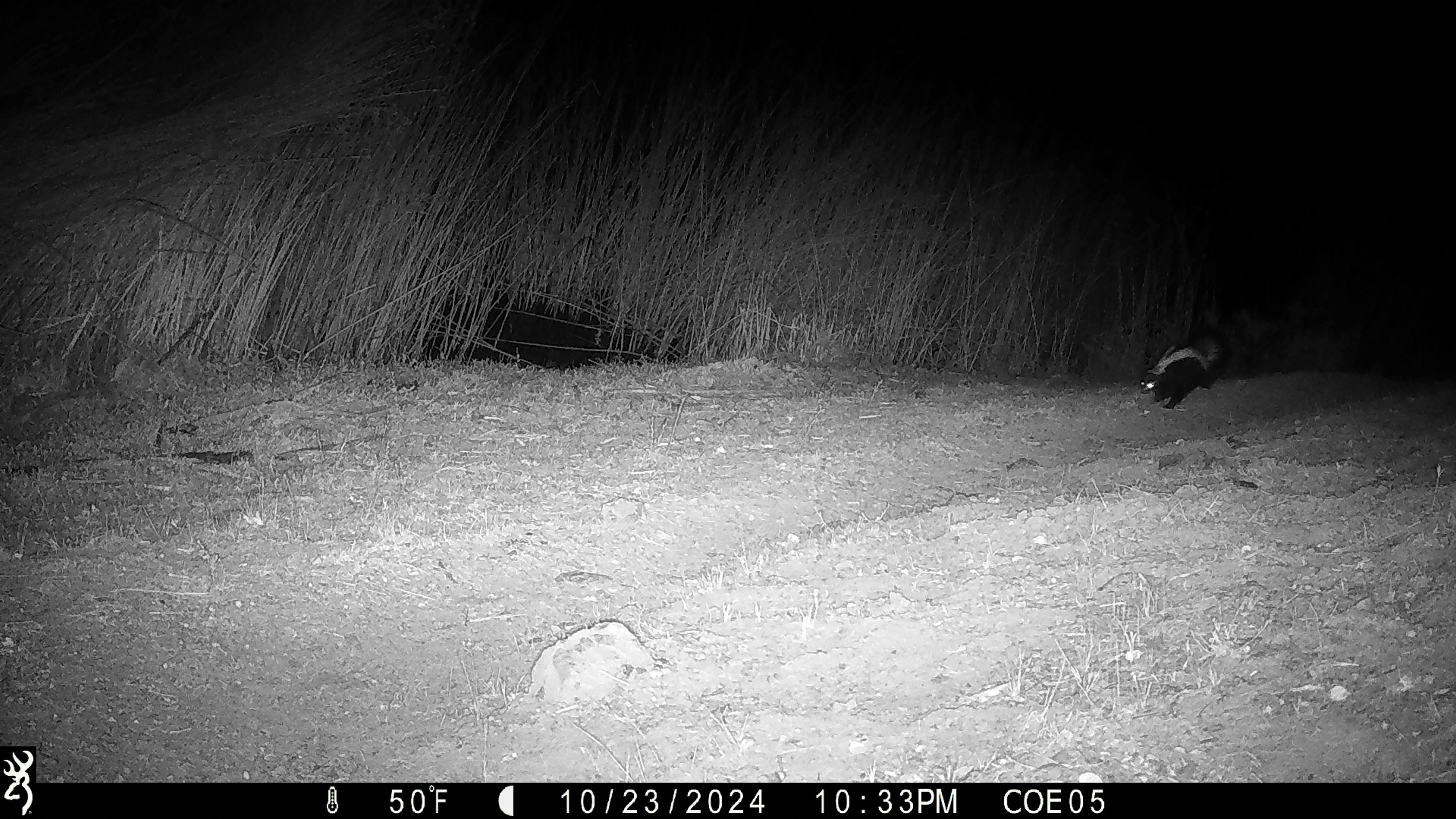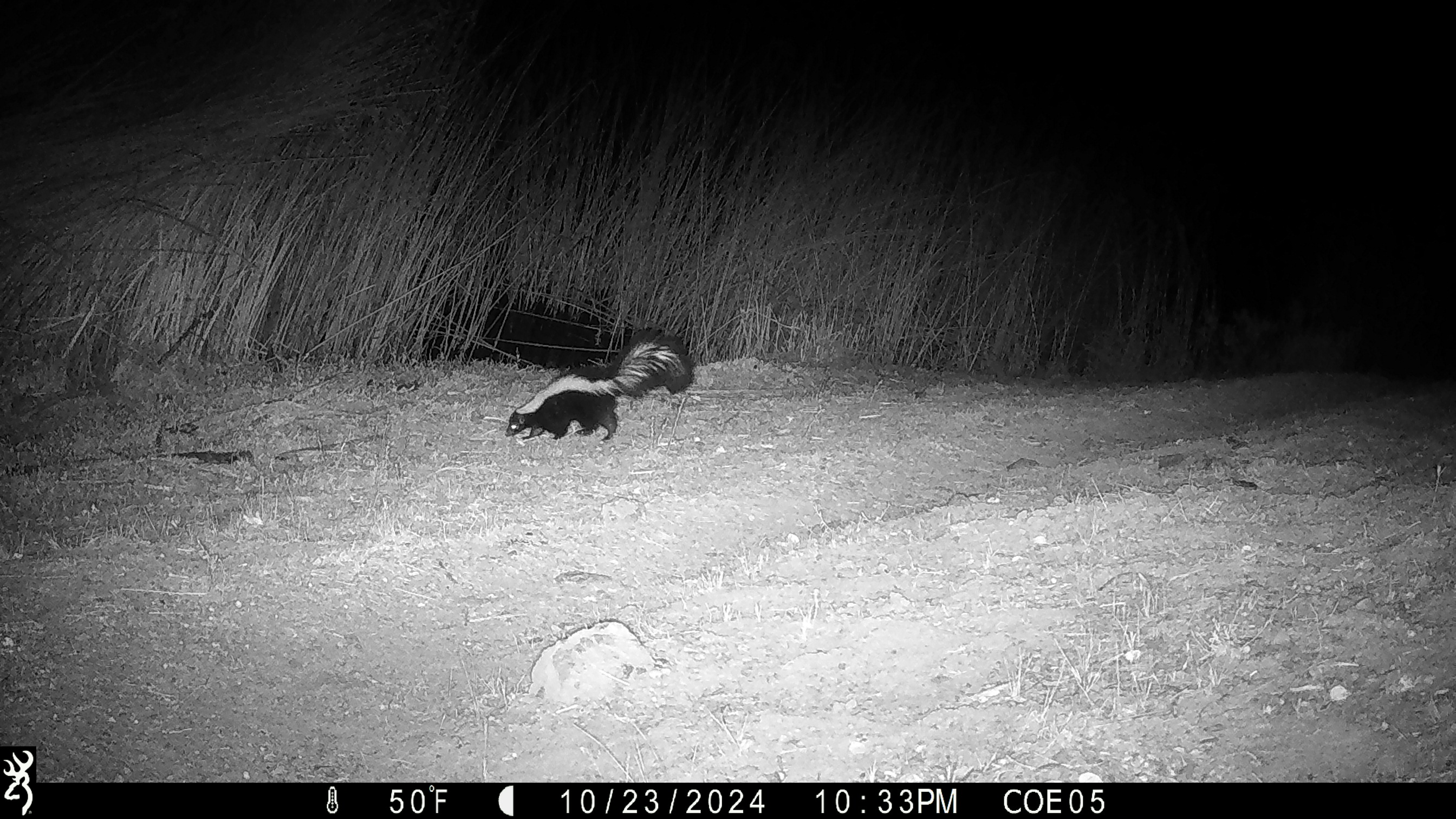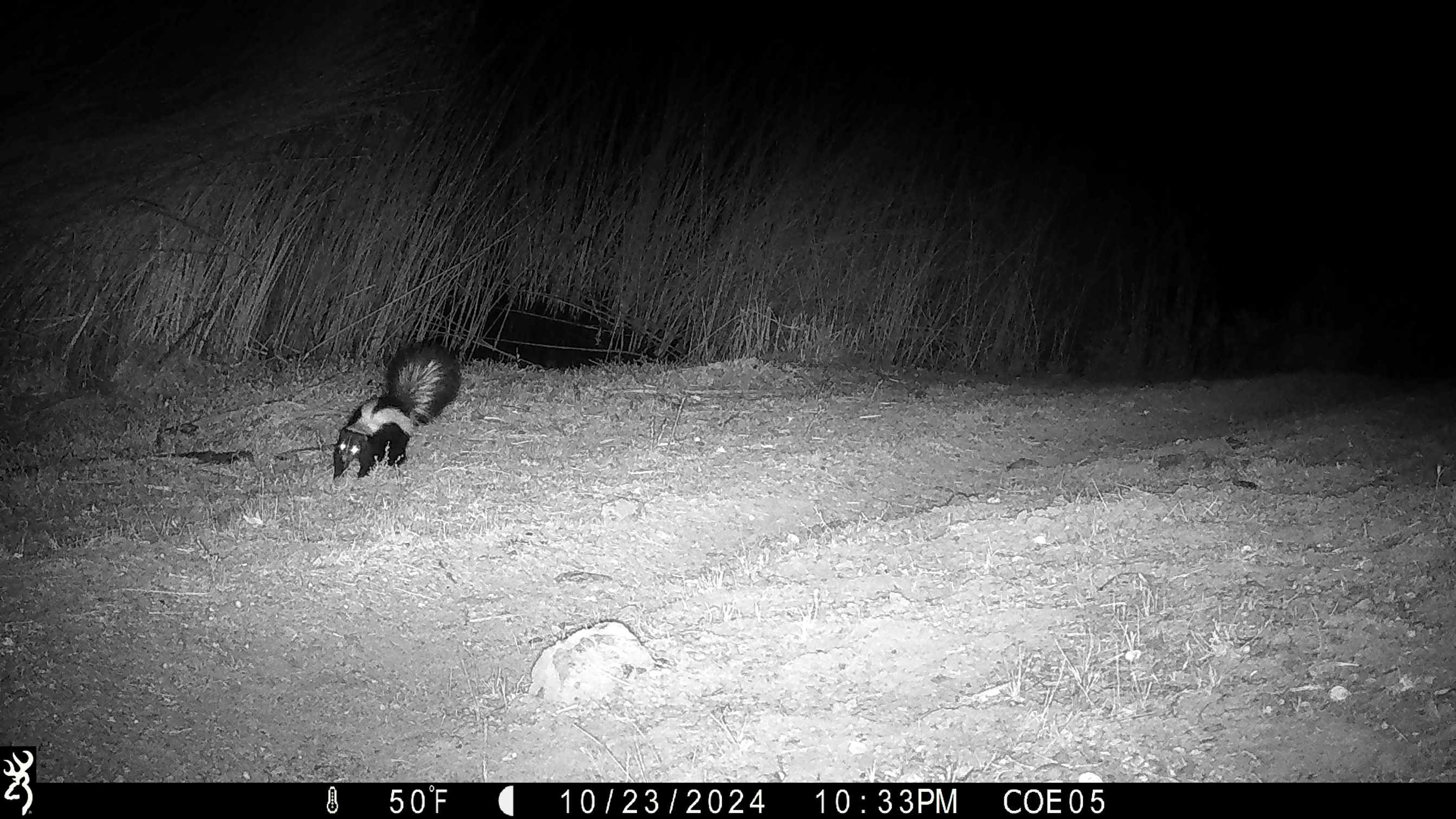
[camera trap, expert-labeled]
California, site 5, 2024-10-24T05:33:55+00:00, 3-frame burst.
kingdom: Animalia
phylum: Chordata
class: Mammalia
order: Carnivora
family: Mephitidae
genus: Mephitis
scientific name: Mephitis mephitis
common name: striped skunk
Striped skunk (Mephitis mephitis).